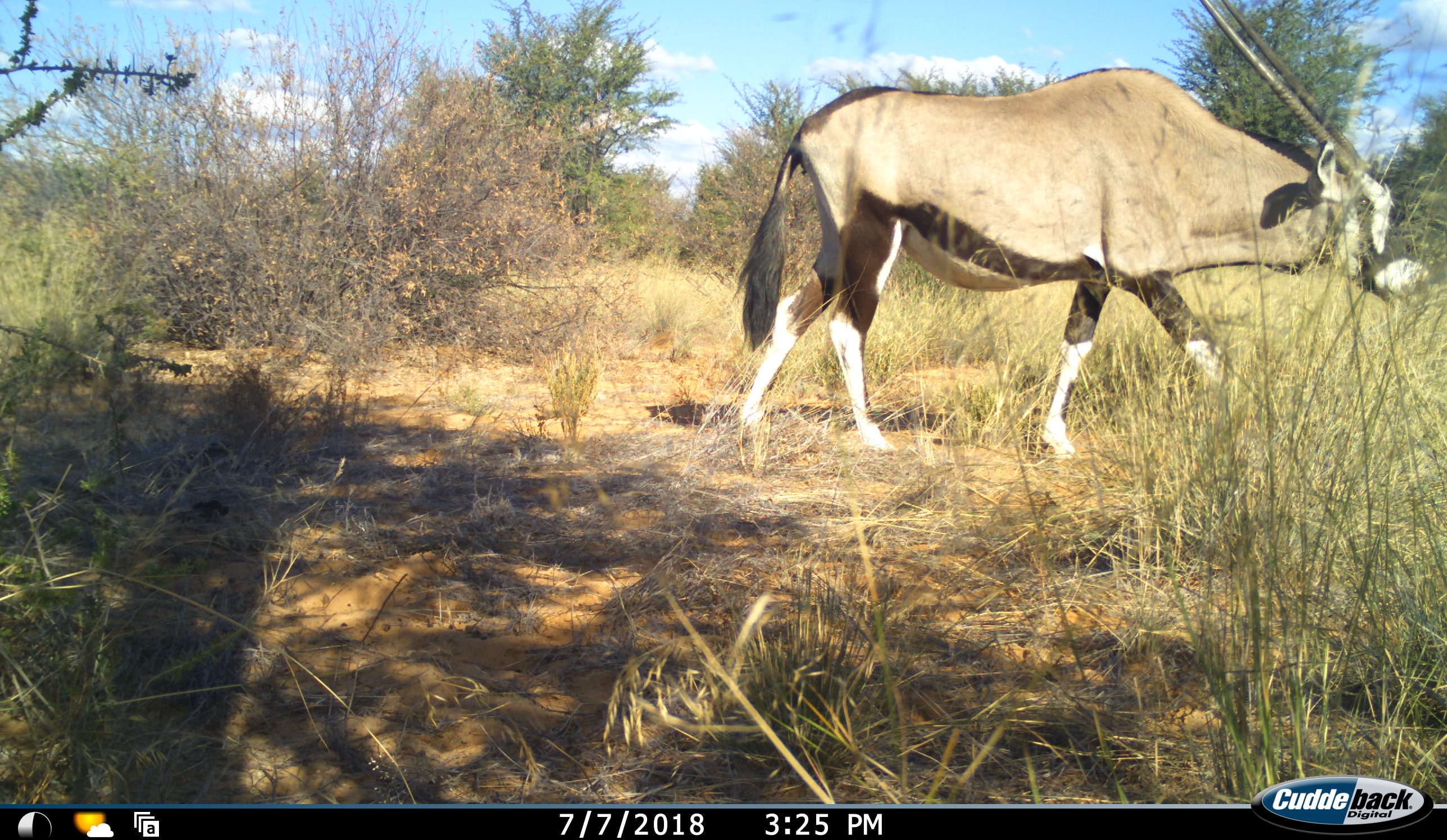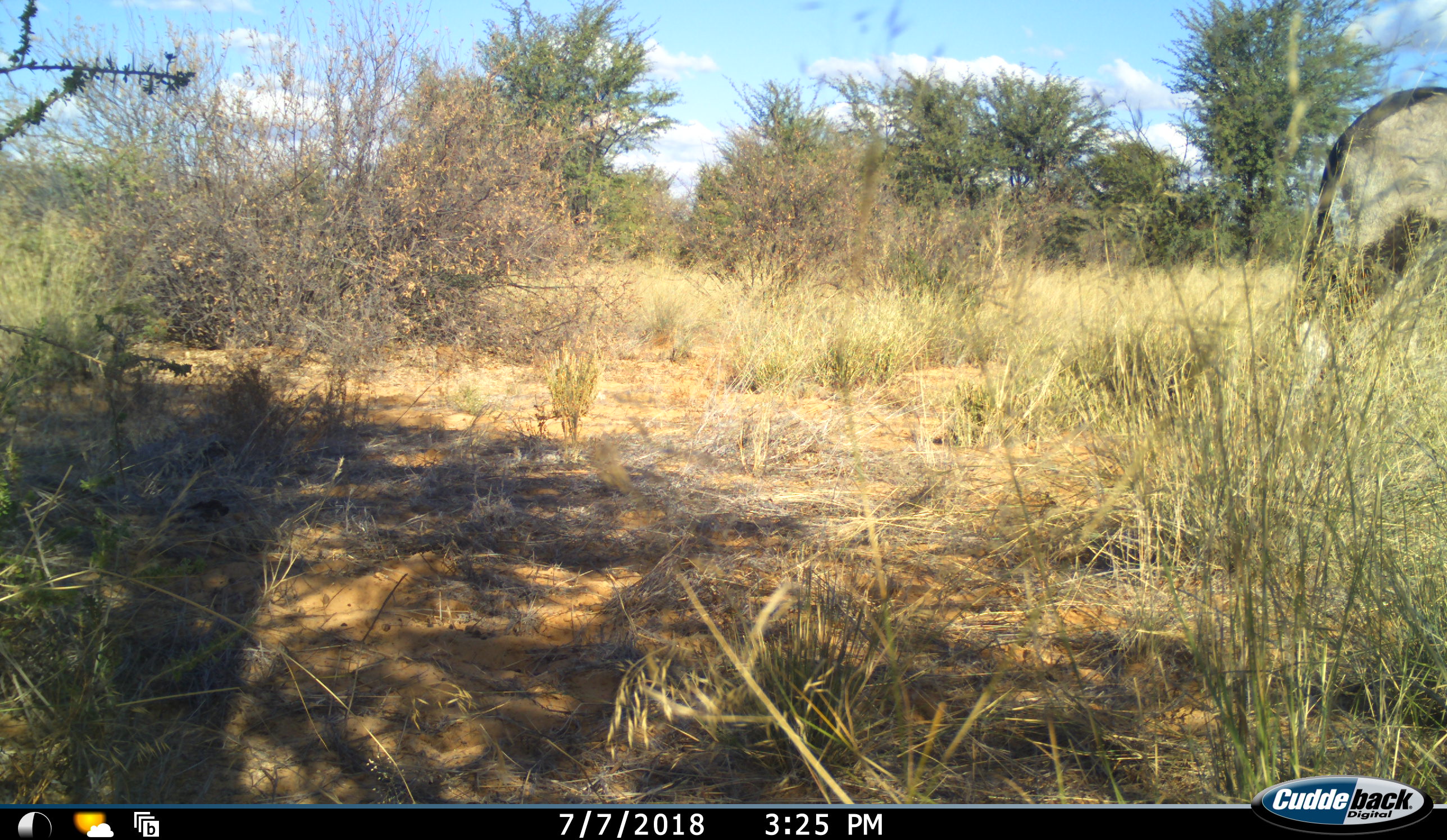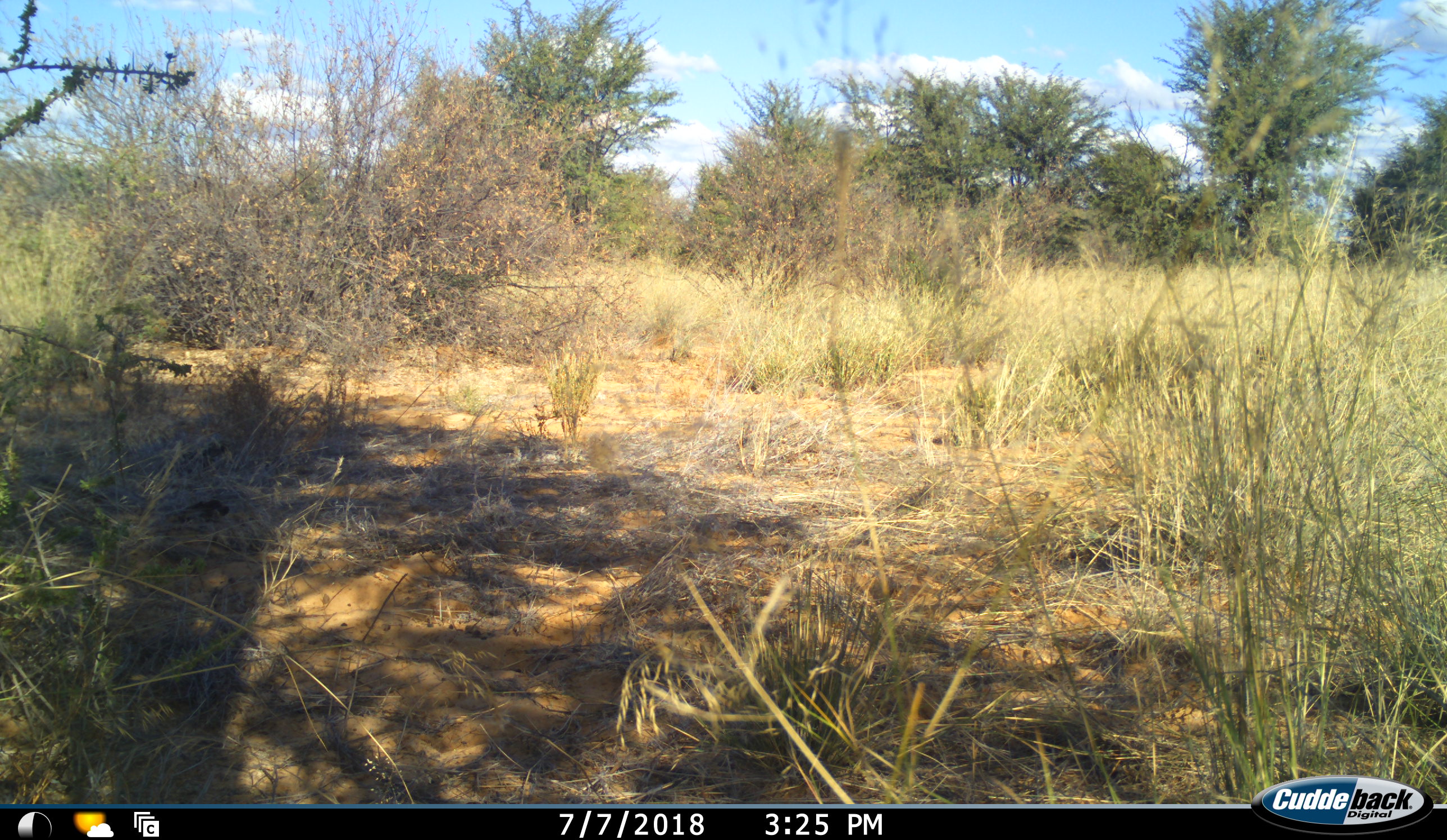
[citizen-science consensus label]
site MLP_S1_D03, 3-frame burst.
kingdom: Animalia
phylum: Chordata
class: Mammalia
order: Artiodactyla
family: Bovidae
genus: Oryx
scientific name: Oryx gazella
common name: gemsbok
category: oryx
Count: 1.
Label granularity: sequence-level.